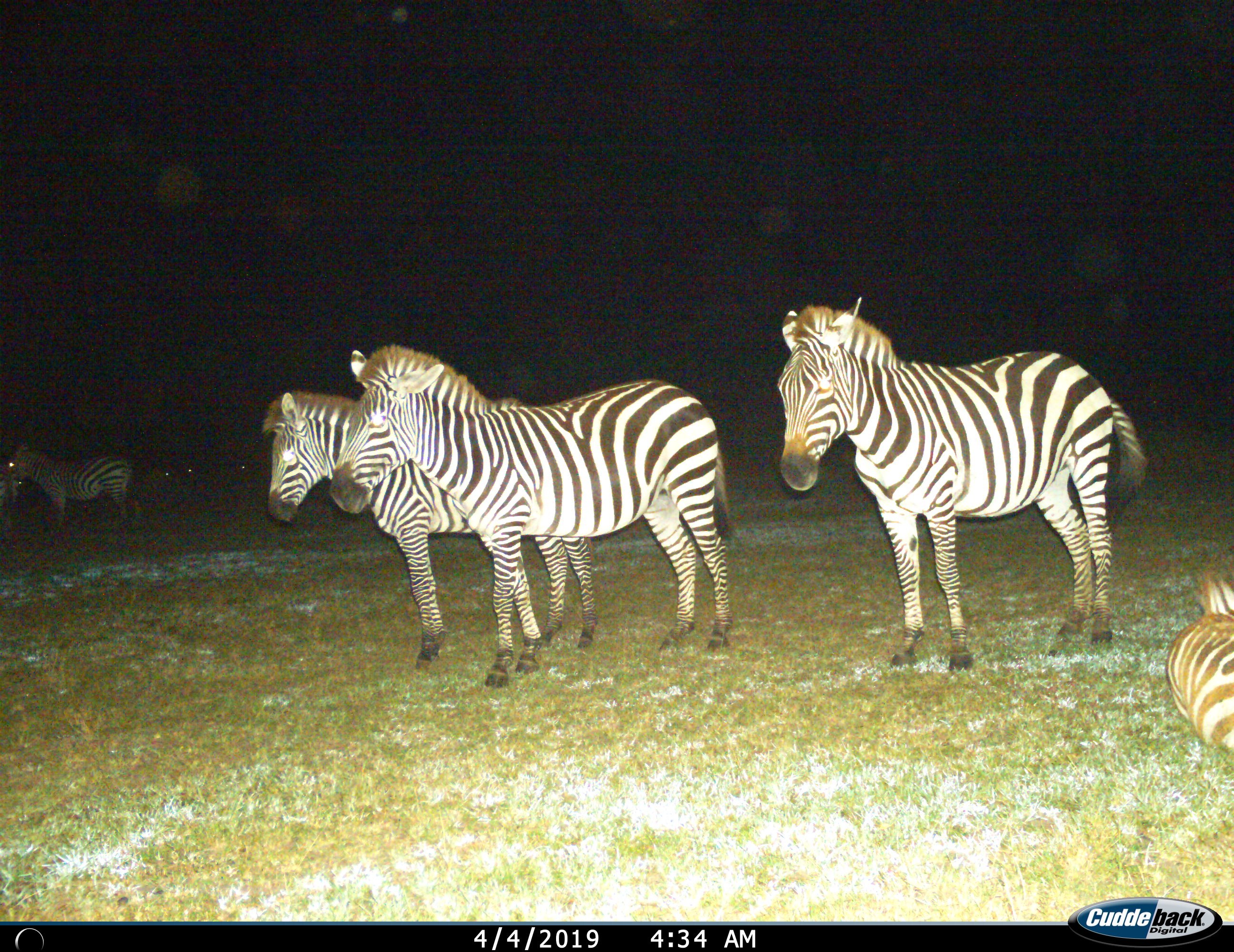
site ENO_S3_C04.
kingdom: Animalia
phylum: Chordata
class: Mammalia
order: Perissodactyla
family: Equidae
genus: Equus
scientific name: Equus quagga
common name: plains zebra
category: zebraplains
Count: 5.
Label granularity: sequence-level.